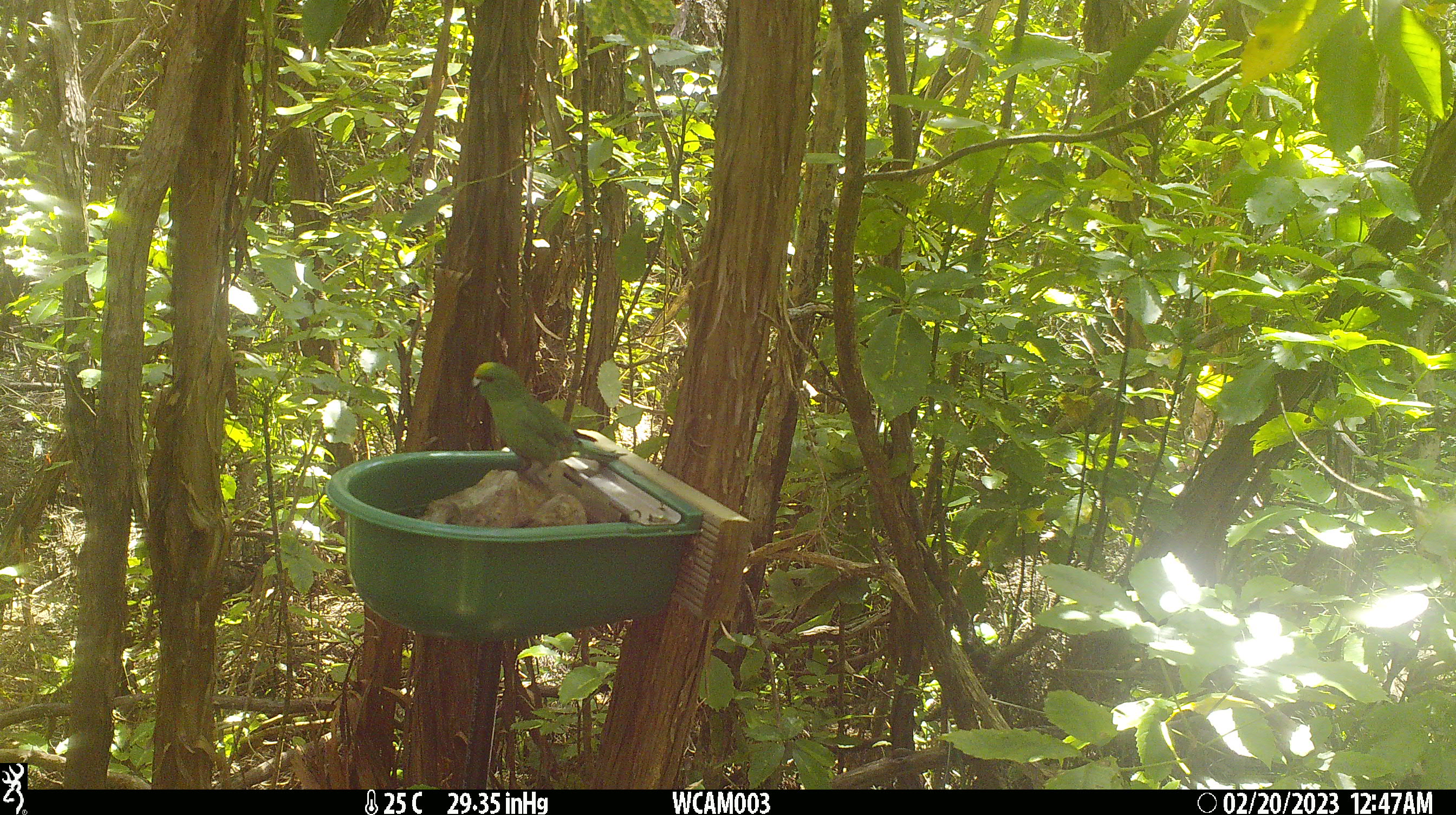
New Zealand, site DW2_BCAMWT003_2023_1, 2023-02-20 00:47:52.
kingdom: Animalia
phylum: Chordata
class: Aves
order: Psittaciformes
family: Psittaculidae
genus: Cyanoramphus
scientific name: Cyanoramphus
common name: parakeet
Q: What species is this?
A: Parakeet (Cyanoramphus).